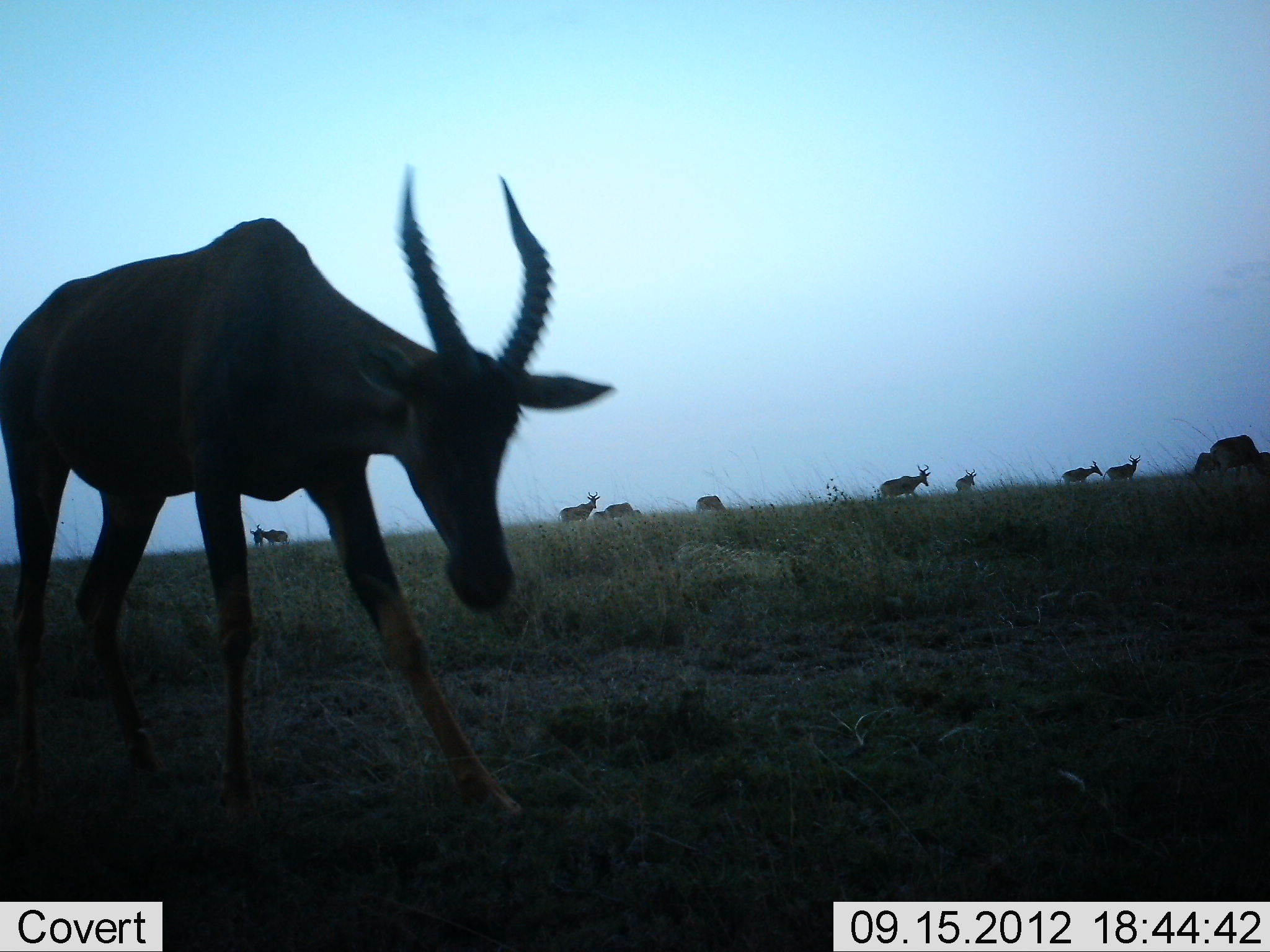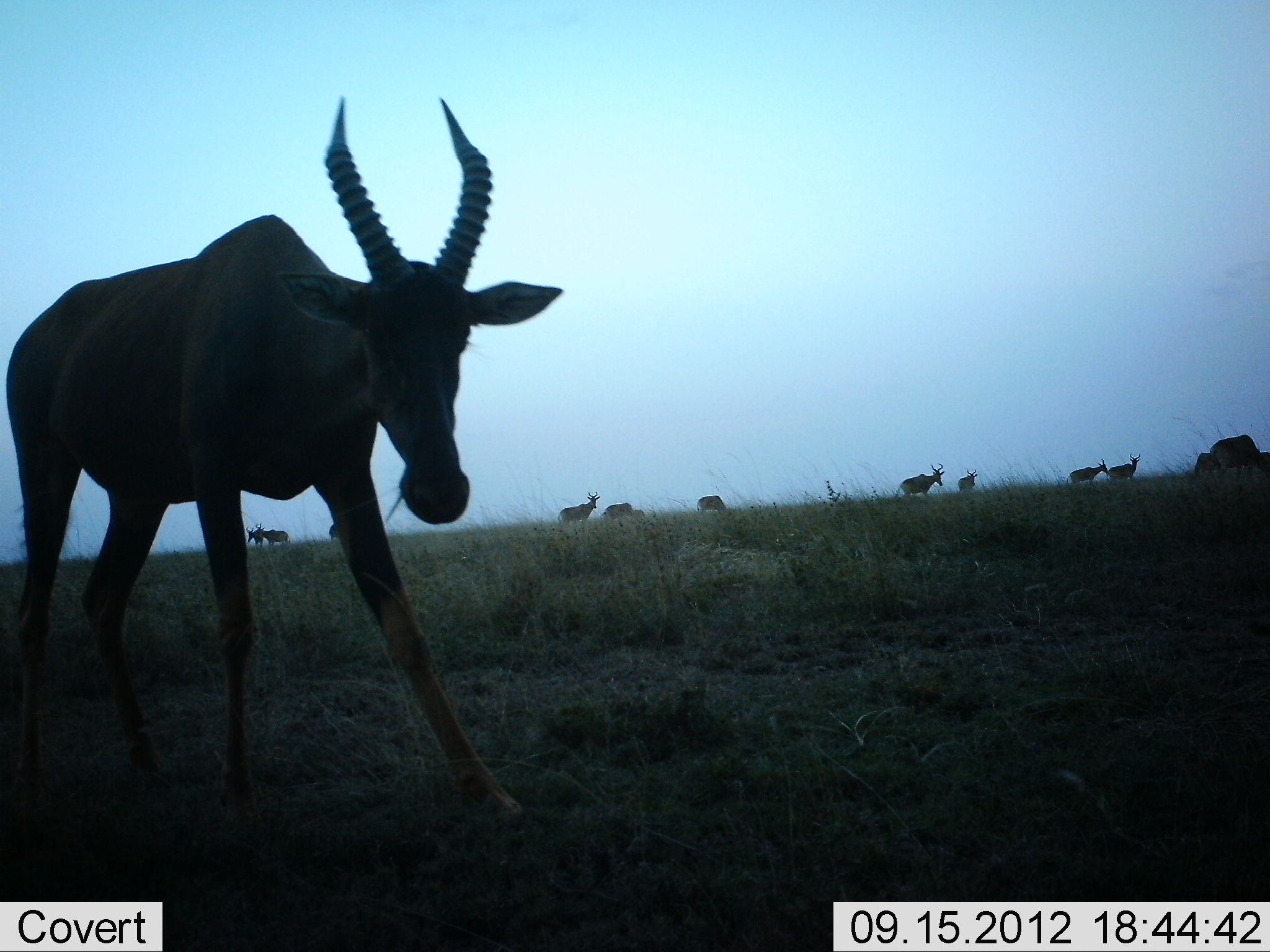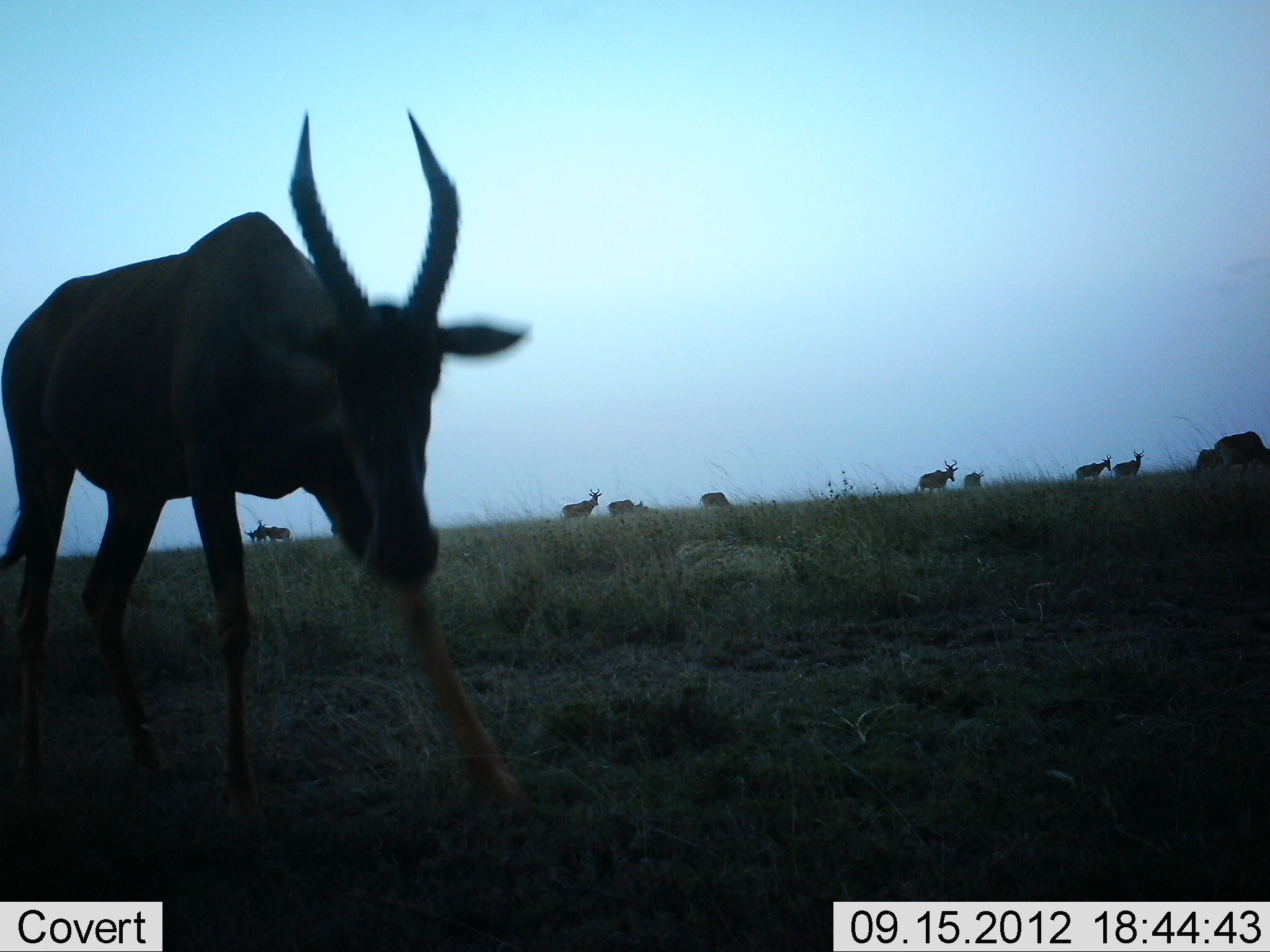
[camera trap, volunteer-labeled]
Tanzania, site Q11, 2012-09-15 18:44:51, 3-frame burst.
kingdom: Animalia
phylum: Chordata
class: Mammalia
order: Artiodactyla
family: Bovidae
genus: Damaliscus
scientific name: Damaliscus lunatus jimela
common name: topi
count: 10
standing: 70%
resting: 10%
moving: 40%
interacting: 0%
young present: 20%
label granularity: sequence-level